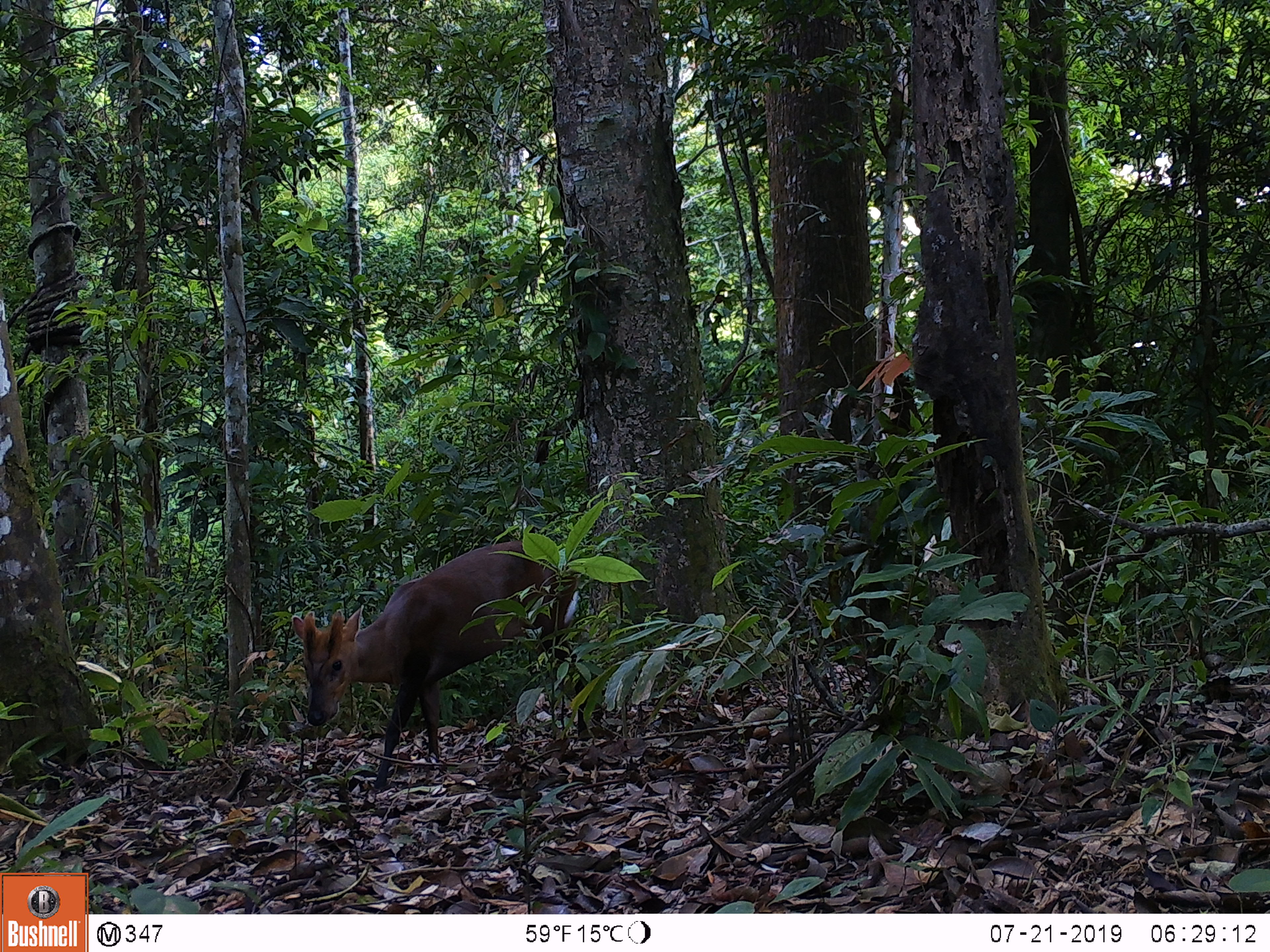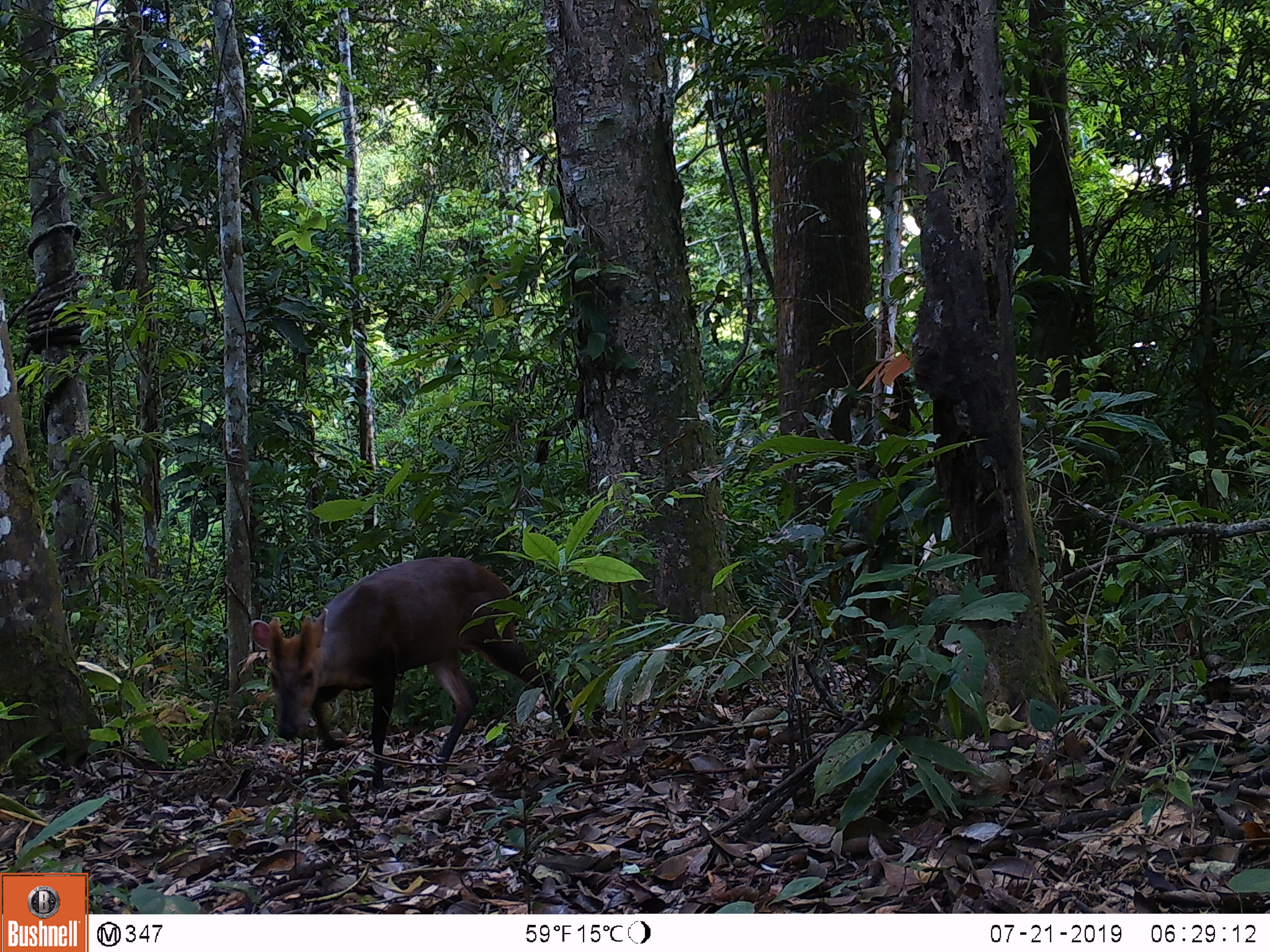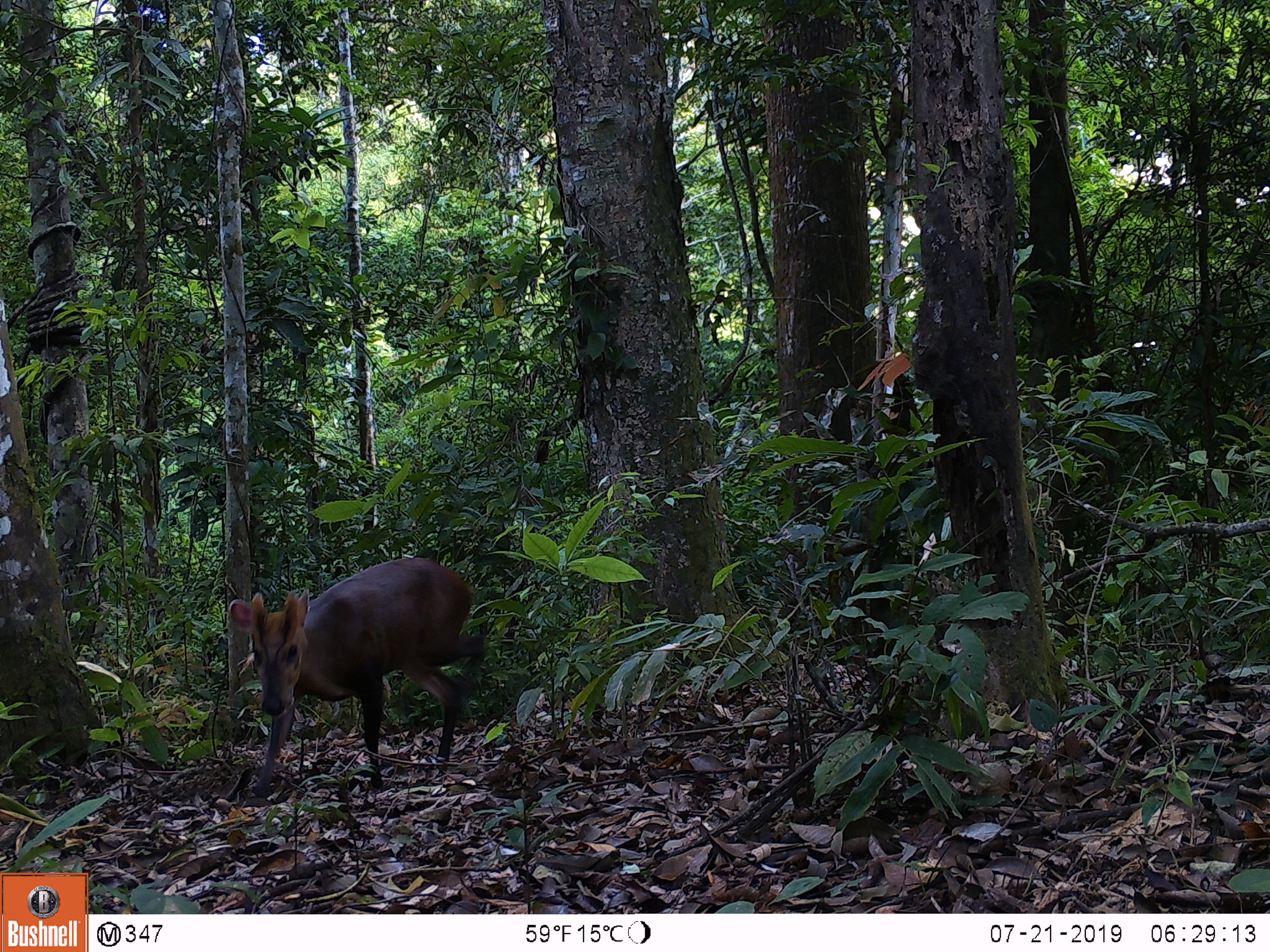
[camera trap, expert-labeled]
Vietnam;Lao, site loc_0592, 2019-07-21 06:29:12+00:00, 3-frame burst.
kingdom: Animalia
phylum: Chordata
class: Mammalia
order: Artiodactyla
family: Cervidae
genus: Muntiacus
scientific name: Muntiacus rooseveltorum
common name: roosevelt's muntjac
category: roosevelts muntjac group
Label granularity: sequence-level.